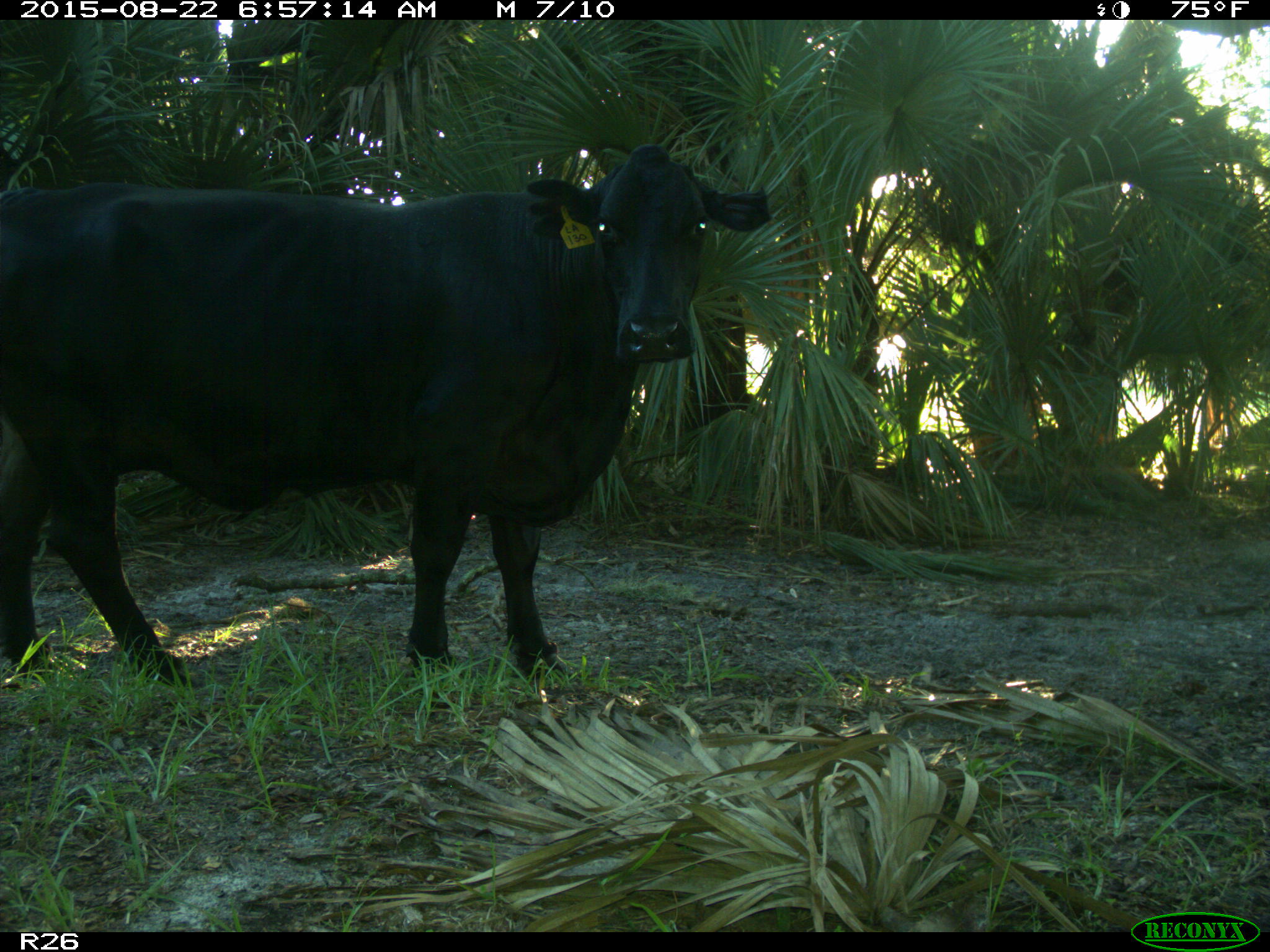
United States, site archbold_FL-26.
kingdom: Animalia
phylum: Chordata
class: Mammalia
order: Artiodactyla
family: Bovidae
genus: Bos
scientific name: Bos taurus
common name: domestic cow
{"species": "Bos taurus (domestic cow)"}